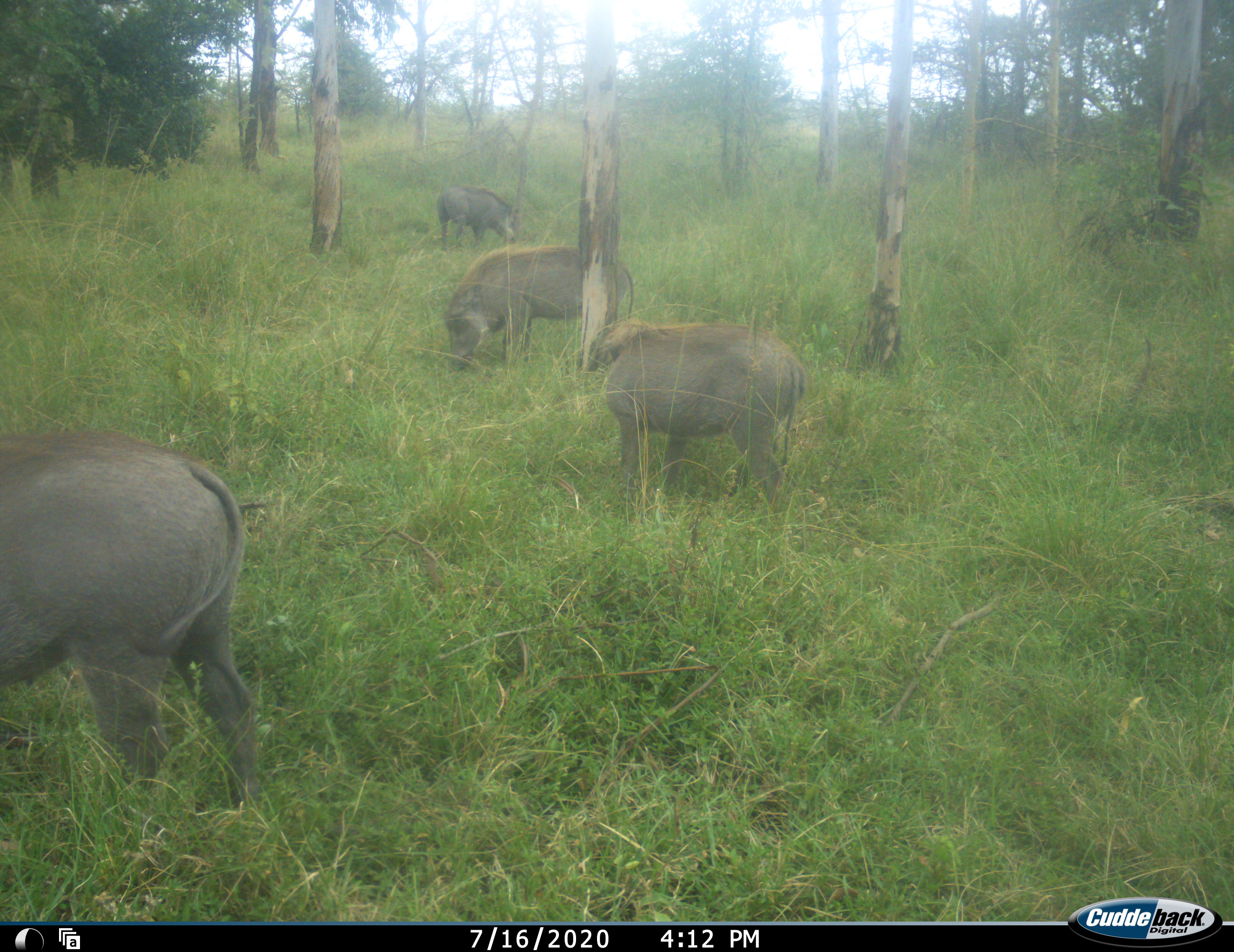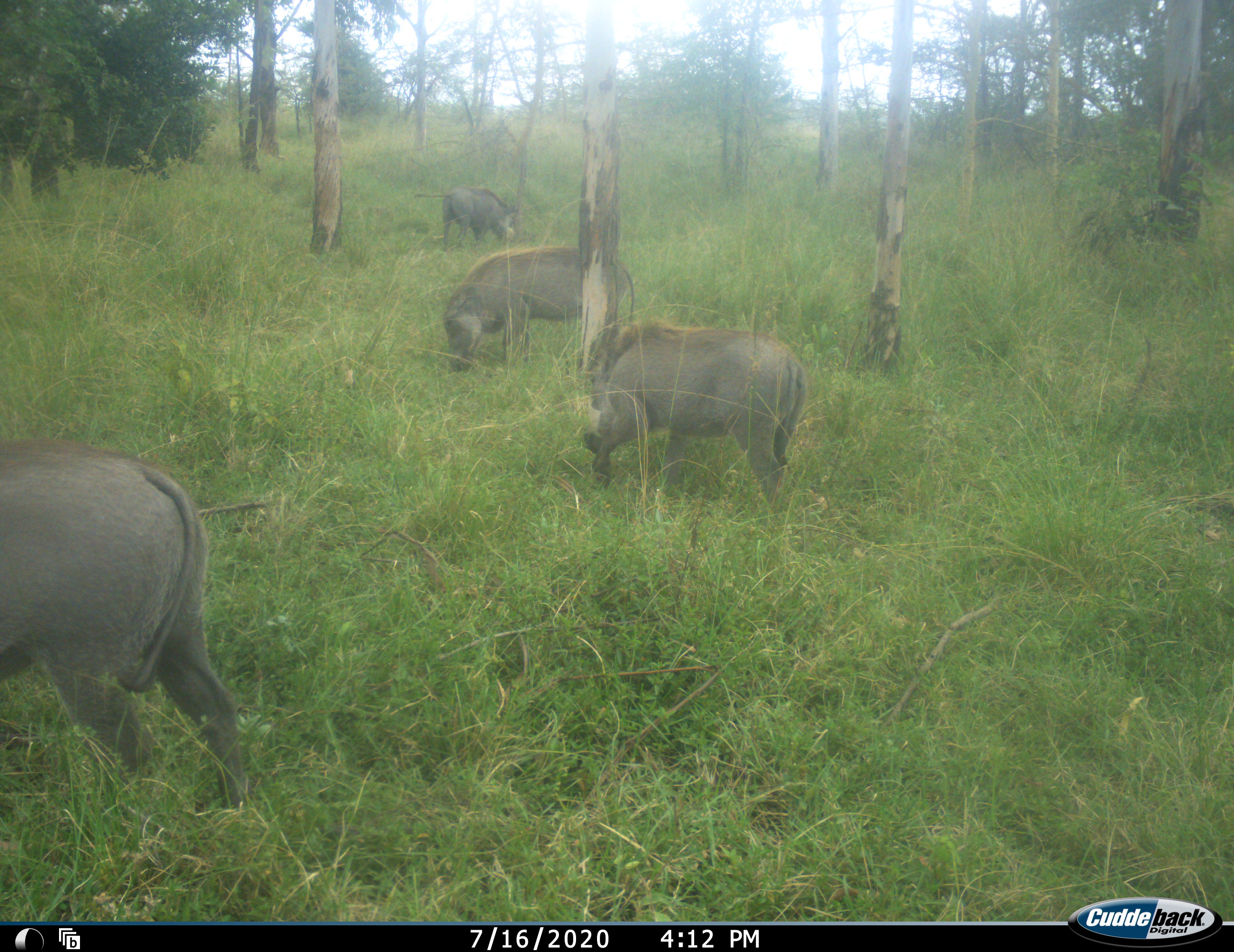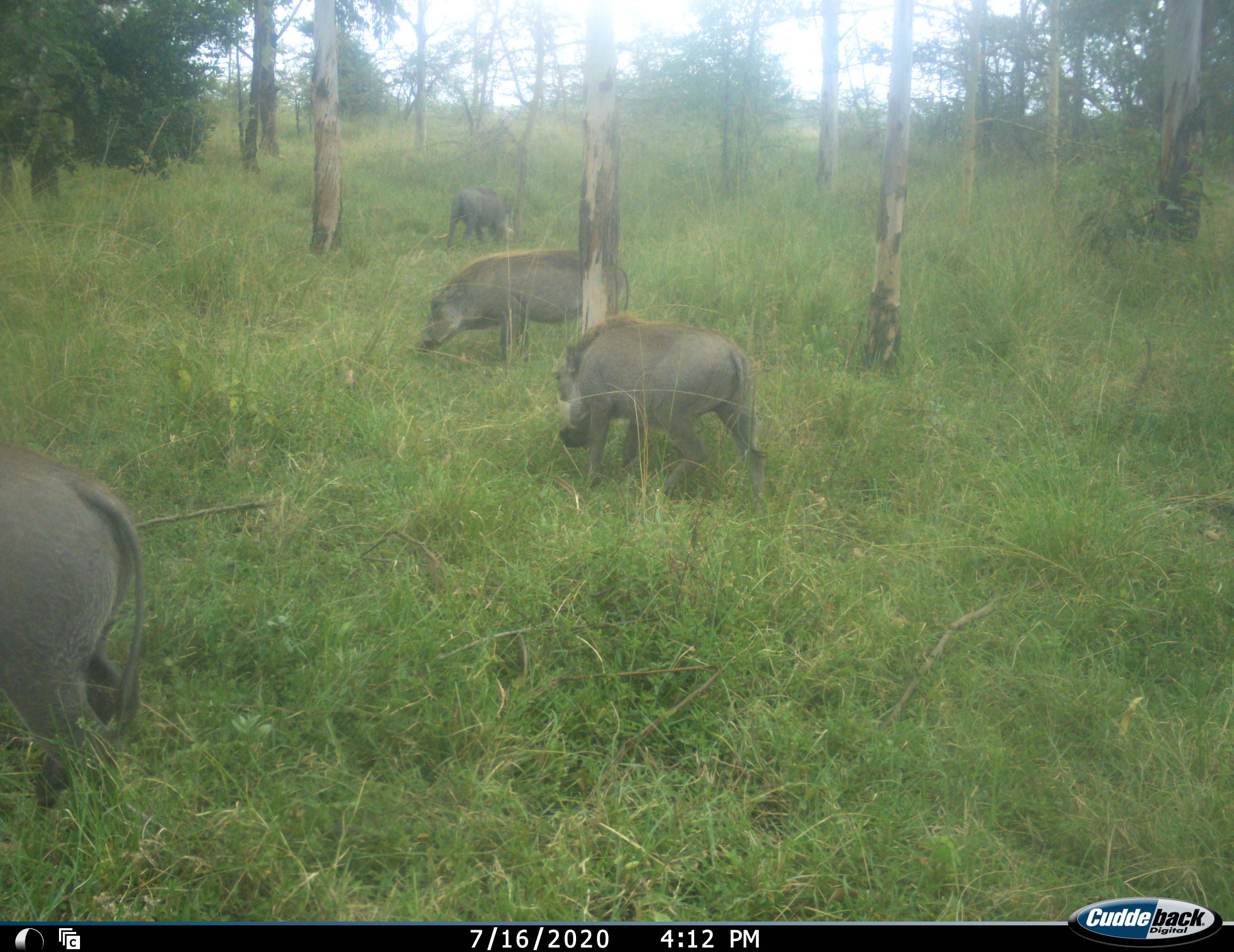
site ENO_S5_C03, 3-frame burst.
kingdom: Animalia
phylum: Chordata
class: Mammalia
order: Artiodactyla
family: Suidae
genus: Phacochoerus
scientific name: Phacochoerus africanus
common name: warthog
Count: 4.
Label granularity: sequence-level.